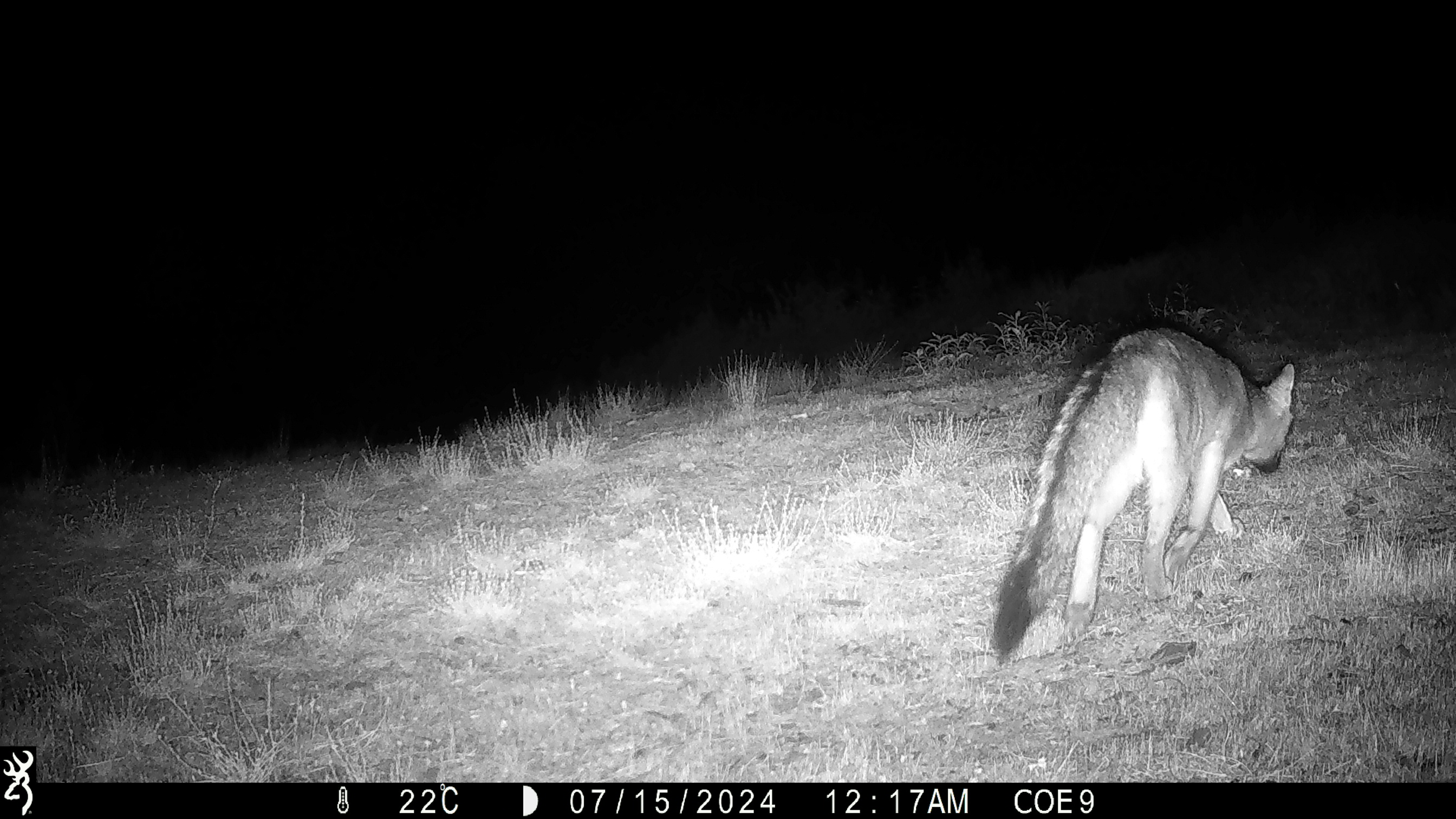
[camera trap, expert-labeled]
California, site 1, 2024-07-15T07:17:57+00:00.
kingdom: Animalia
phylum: Chordata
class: Mammalia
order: Carnivora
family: Canidae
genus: Urocyon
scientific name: Urocyon cinereoargenteus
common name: gray fox